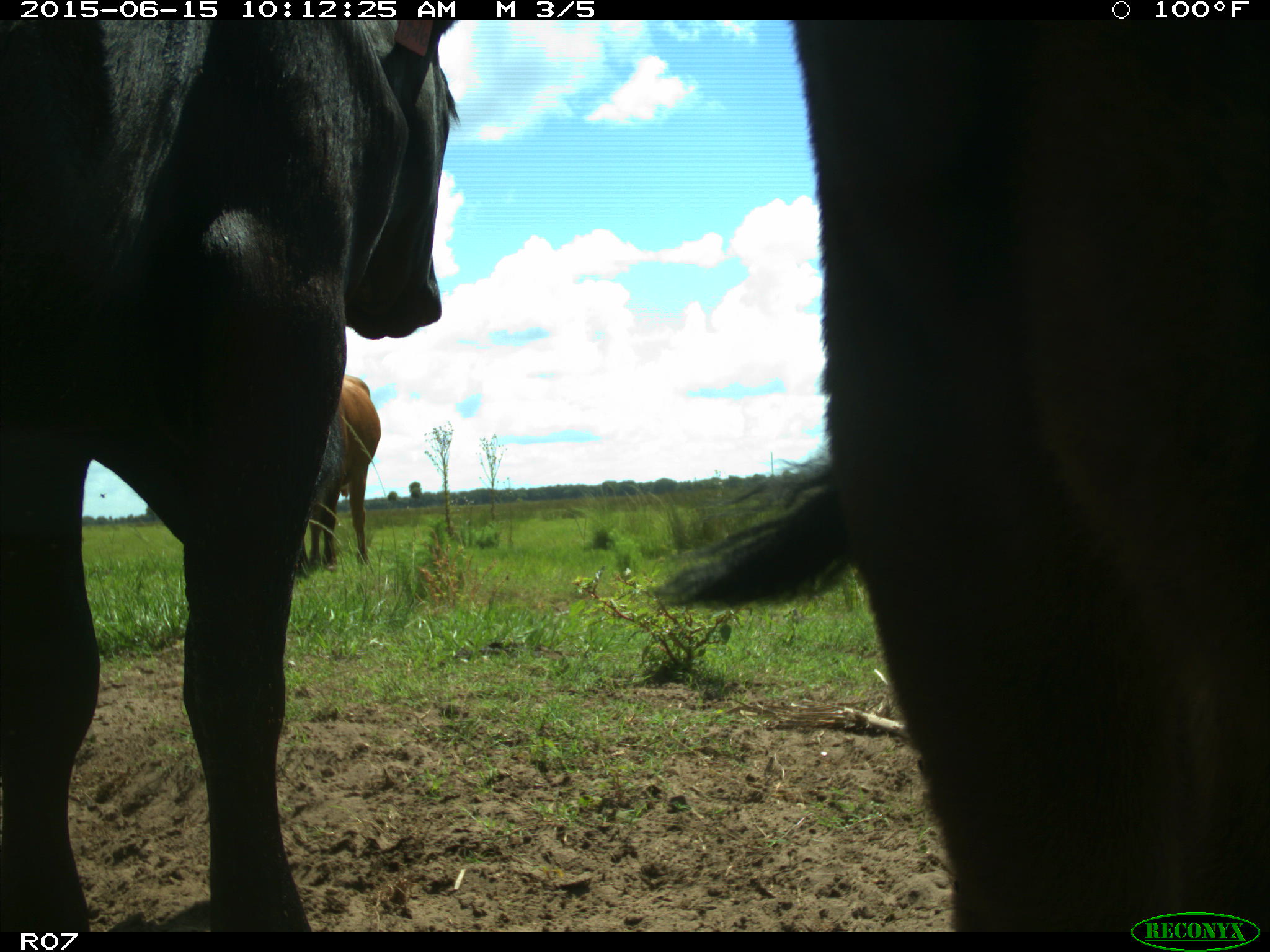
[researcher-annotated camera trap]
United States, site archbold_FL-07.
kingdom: Animalia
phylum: Chordata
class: Mammalia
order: Artiodactyla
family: Bovidae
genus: Bos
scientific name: Bos taurus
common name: domestic cow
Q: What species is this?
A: Bos taurus (domestic cow).